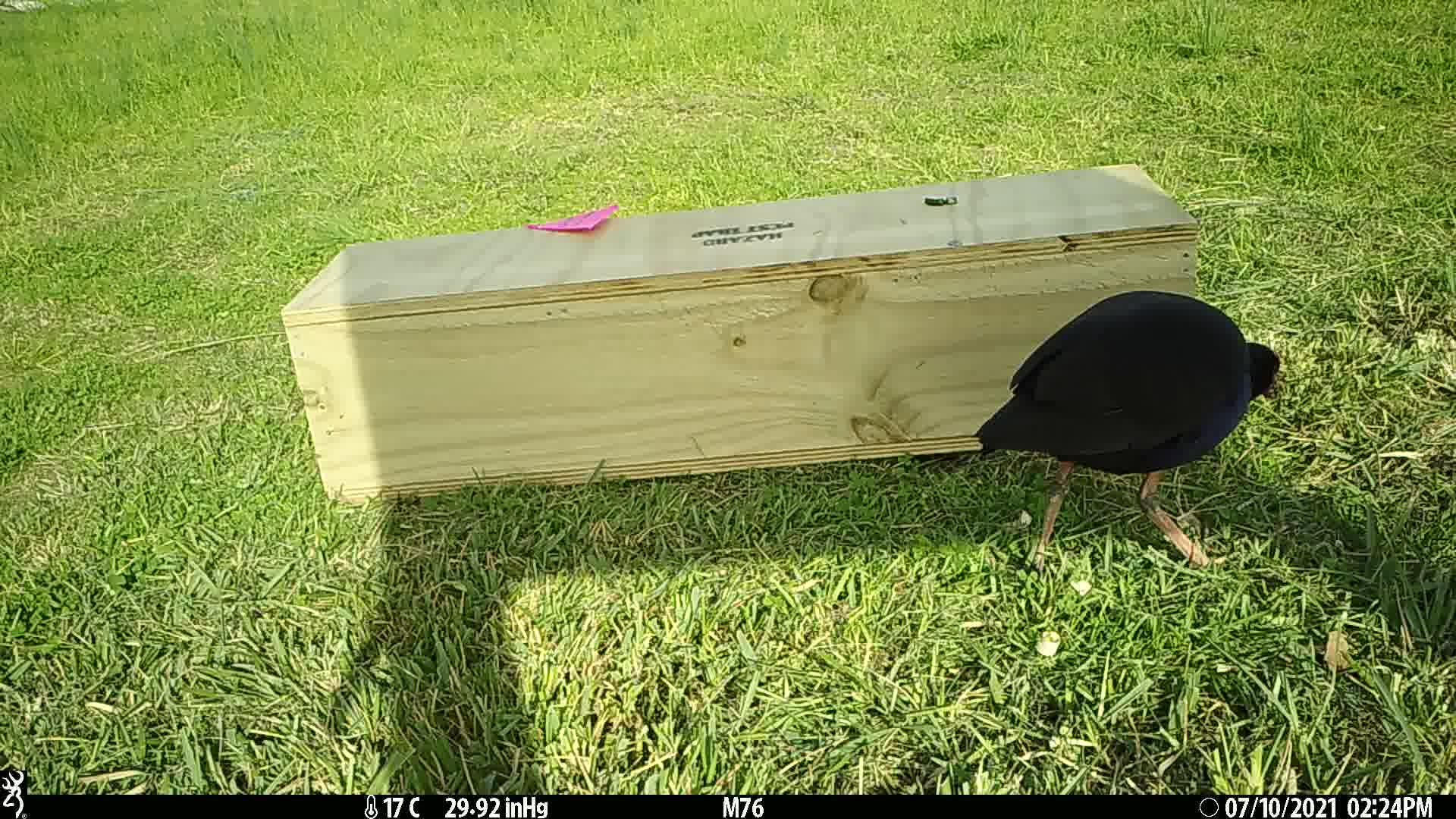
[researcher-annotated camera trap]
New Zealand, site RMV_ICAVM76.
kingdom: Animalia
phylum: Chordata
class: Aves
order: Gruiformes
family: Rallidae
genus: Porphyrio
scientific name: Porphyrio melanotus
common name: australasian swamphen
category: pukeko